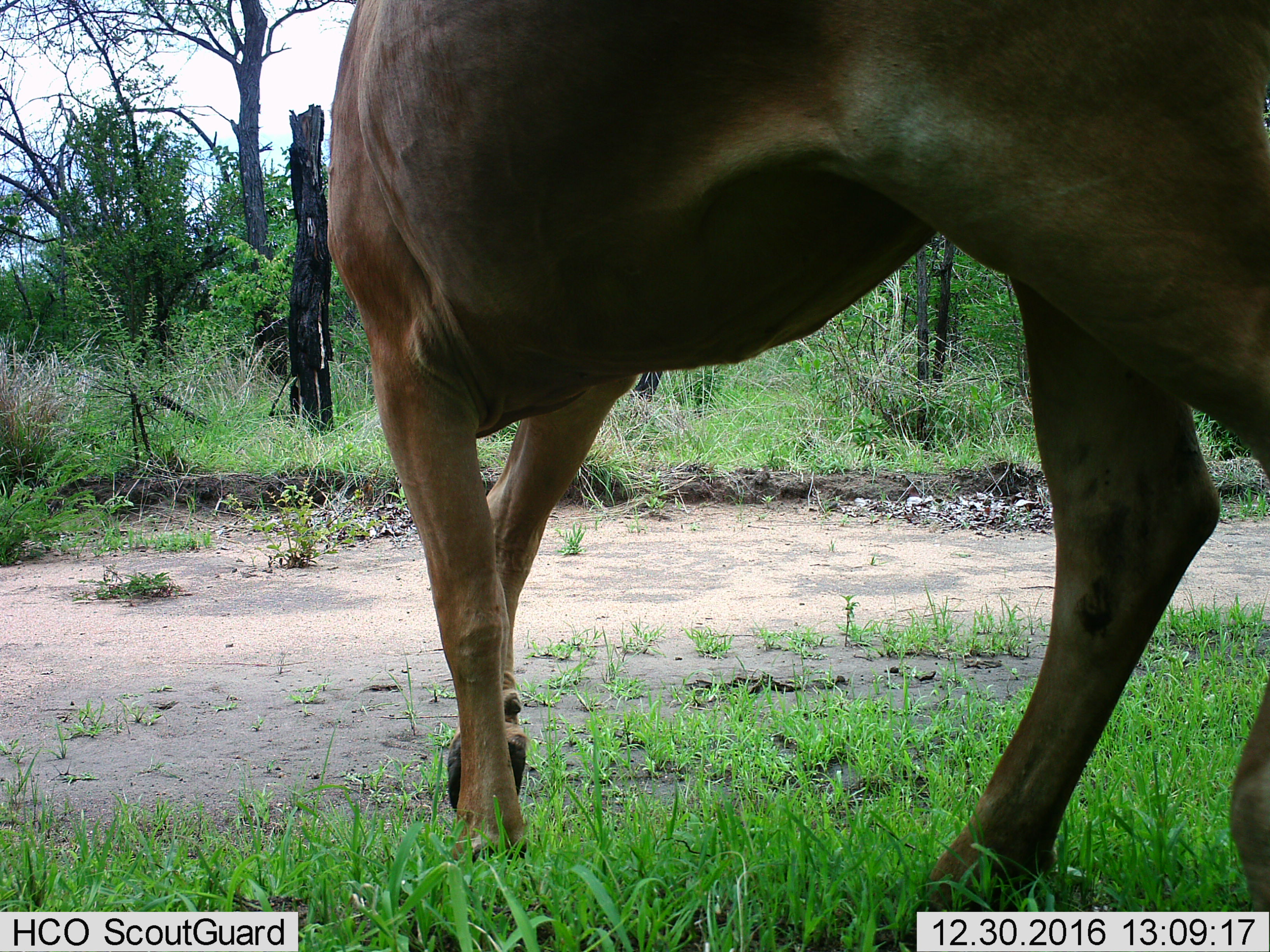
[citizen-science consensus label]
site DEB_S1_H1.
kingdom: Animalia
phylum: Chordata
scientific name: Vertebrata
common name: domestic animal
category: domesticanimal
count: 1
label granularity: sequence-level